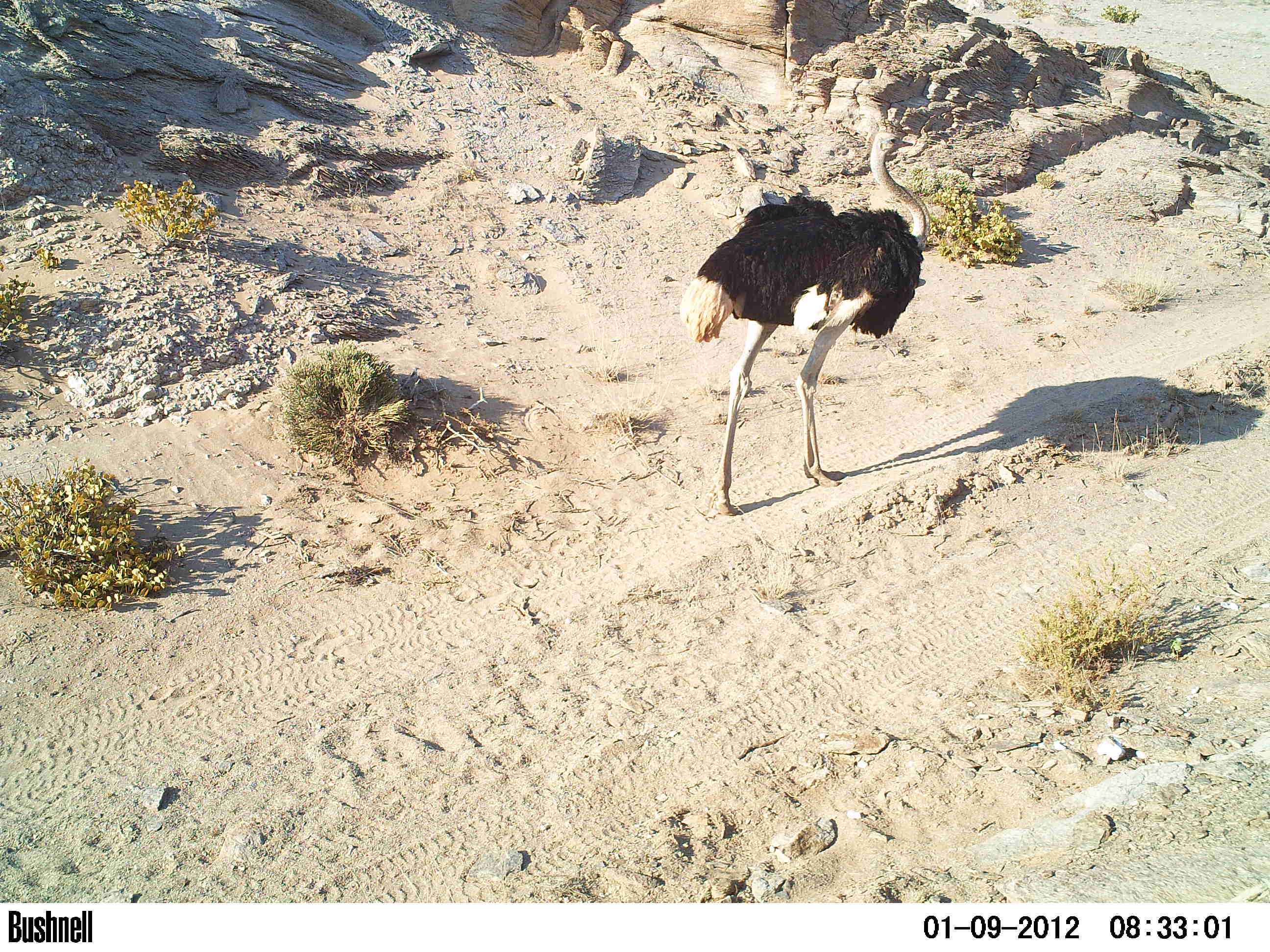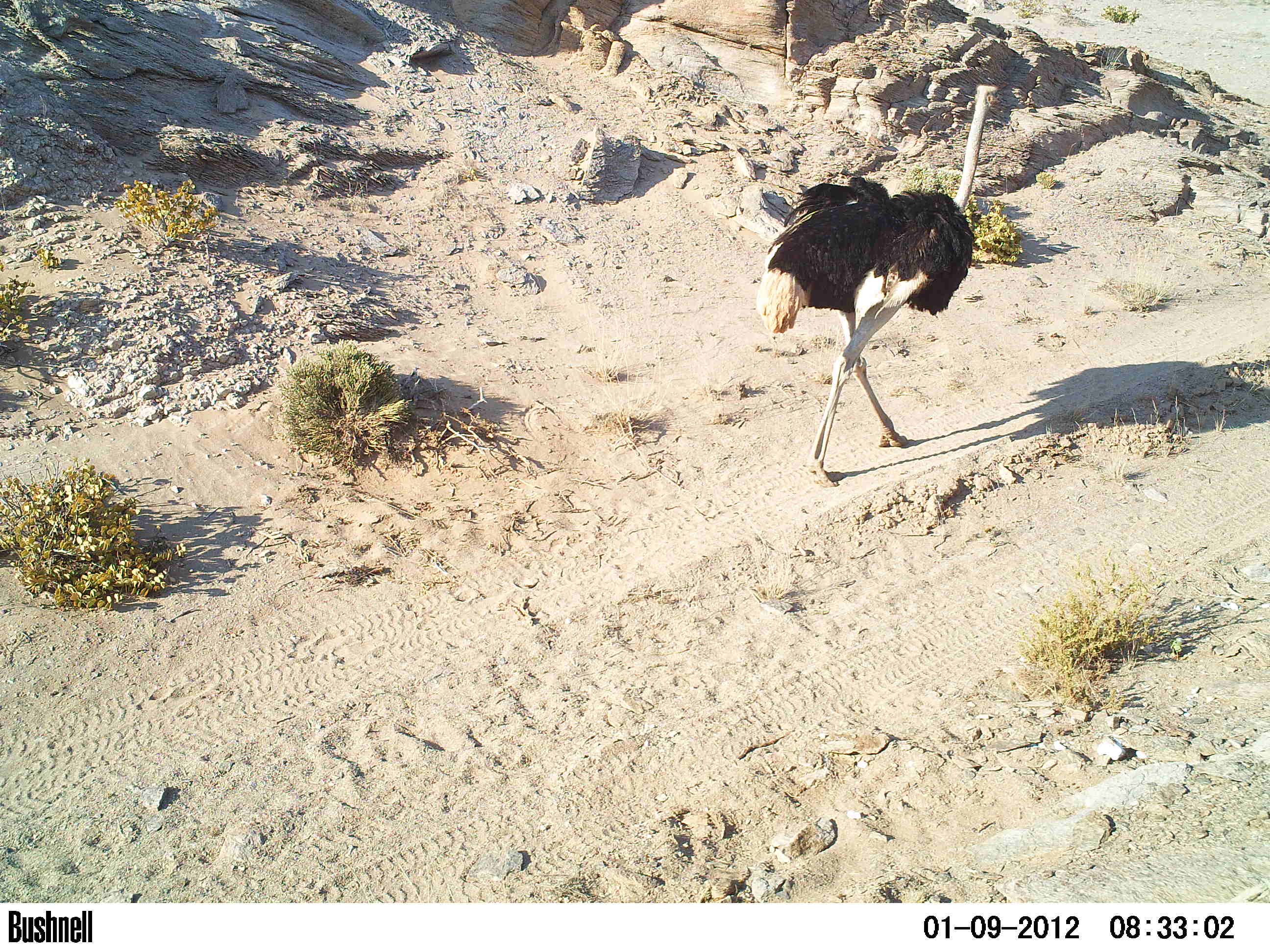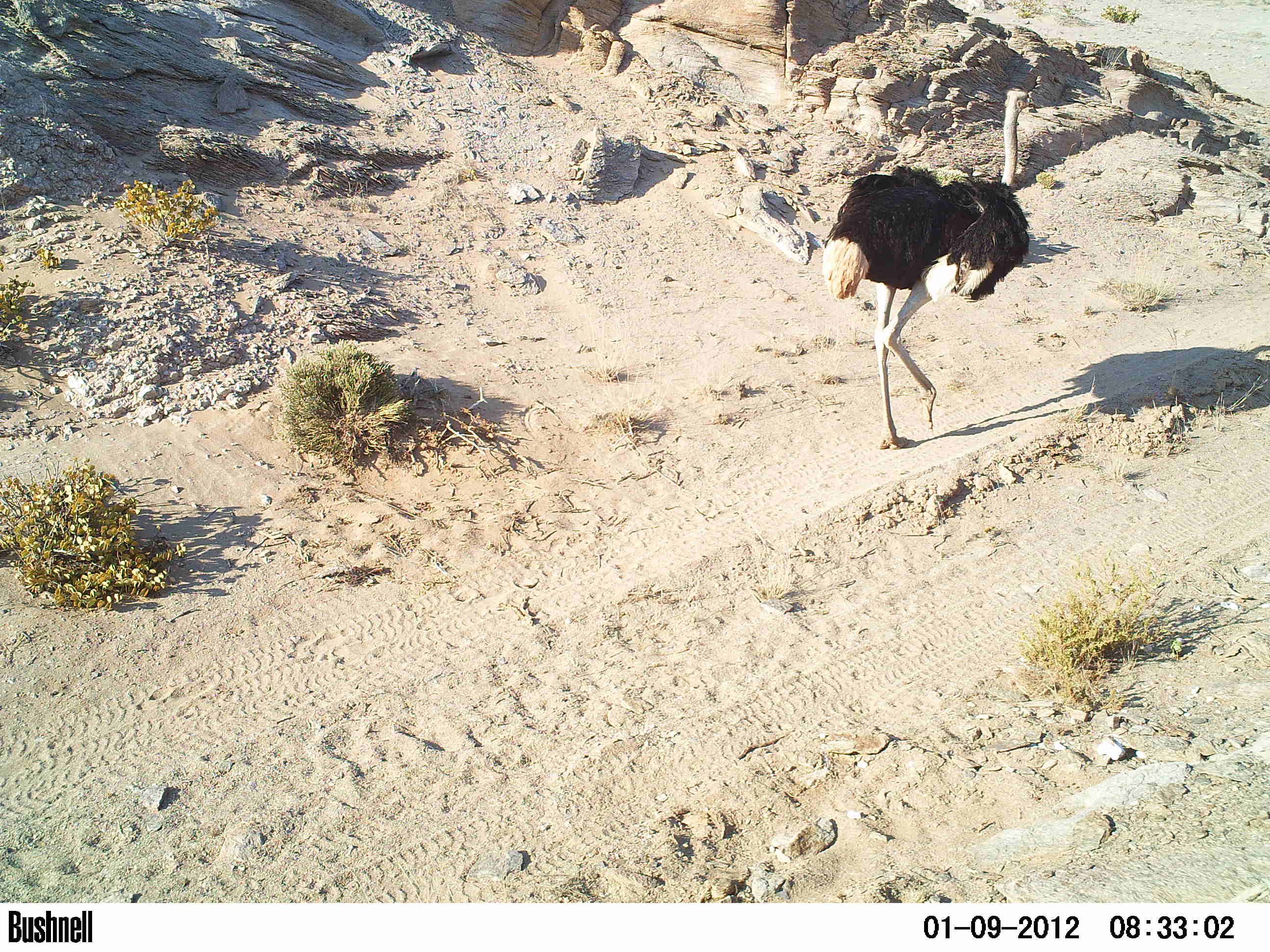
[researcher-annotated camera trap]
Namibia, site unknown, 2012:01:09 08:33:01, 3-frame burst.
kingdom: Animalia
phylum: Chordata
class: Aves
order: Struthioniformes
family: Struthionidae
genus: Struthio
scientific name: Struthio camelus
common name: common ostrich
Struthio camelus (common ostrich).